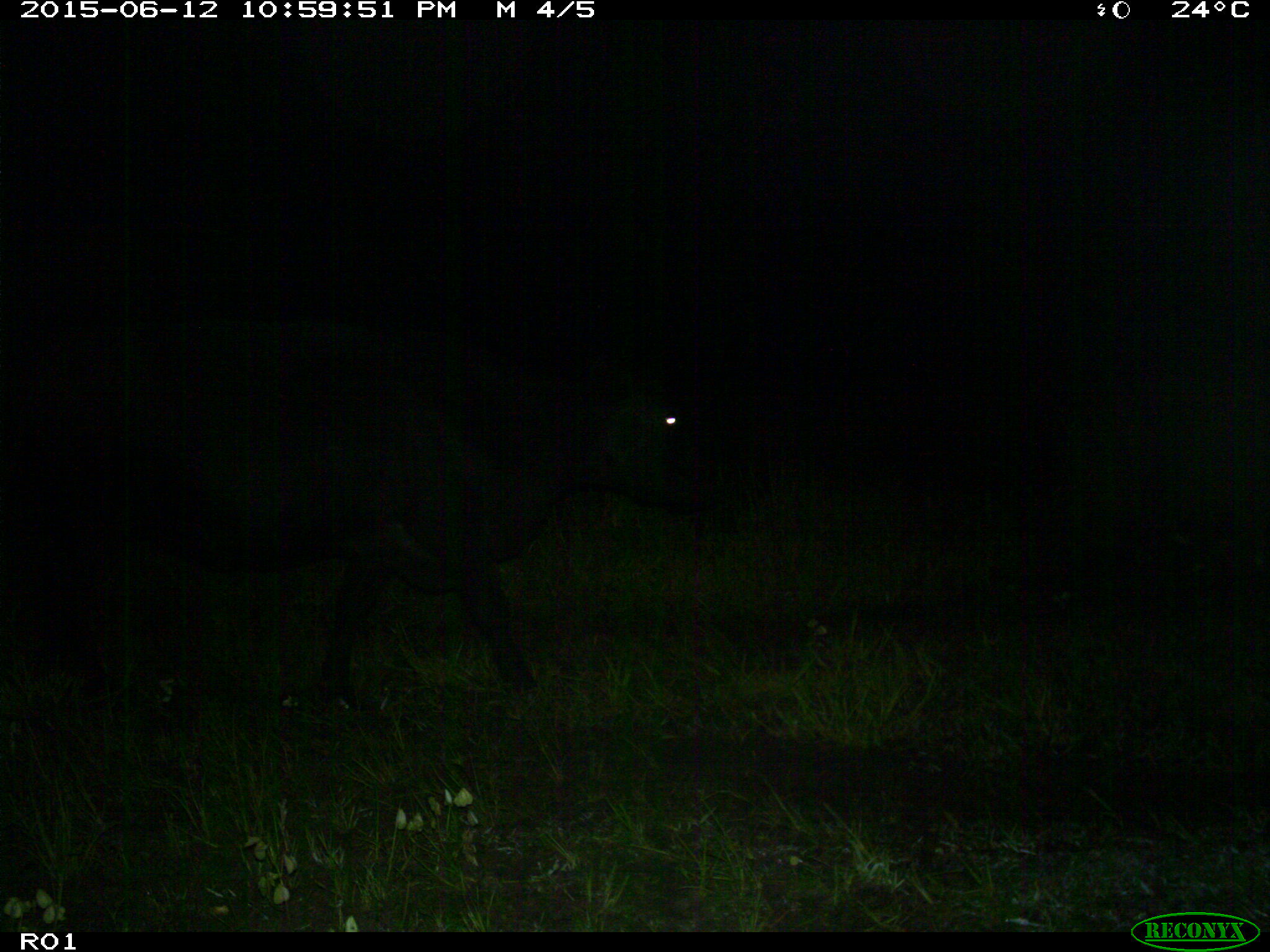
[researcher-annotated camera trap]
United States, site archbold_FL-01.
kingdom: Animalia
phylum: Chordata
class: Mammalia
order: Artiodactyla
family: Bovidae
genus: Bos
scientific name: Bos taurus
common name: domestic cow